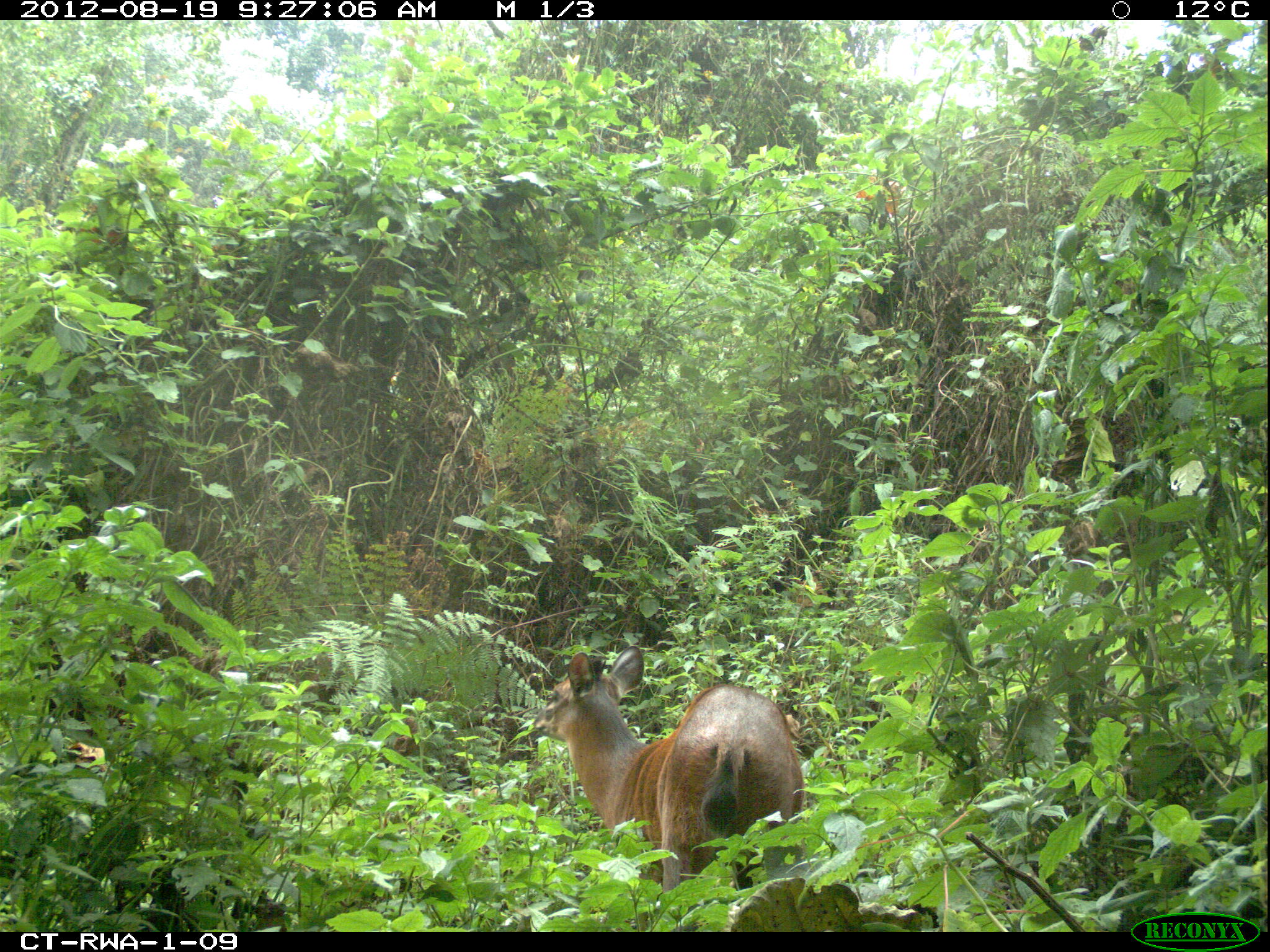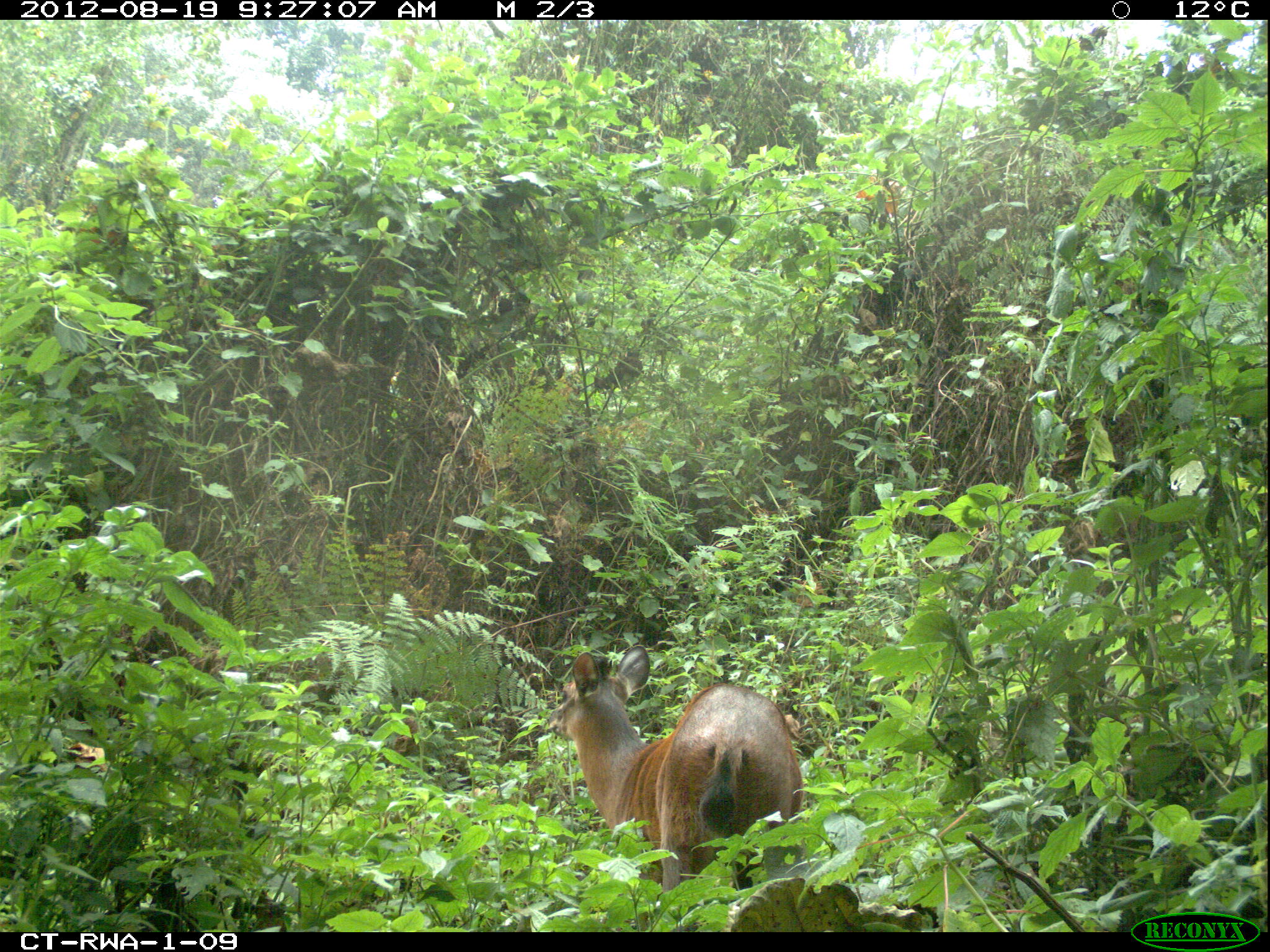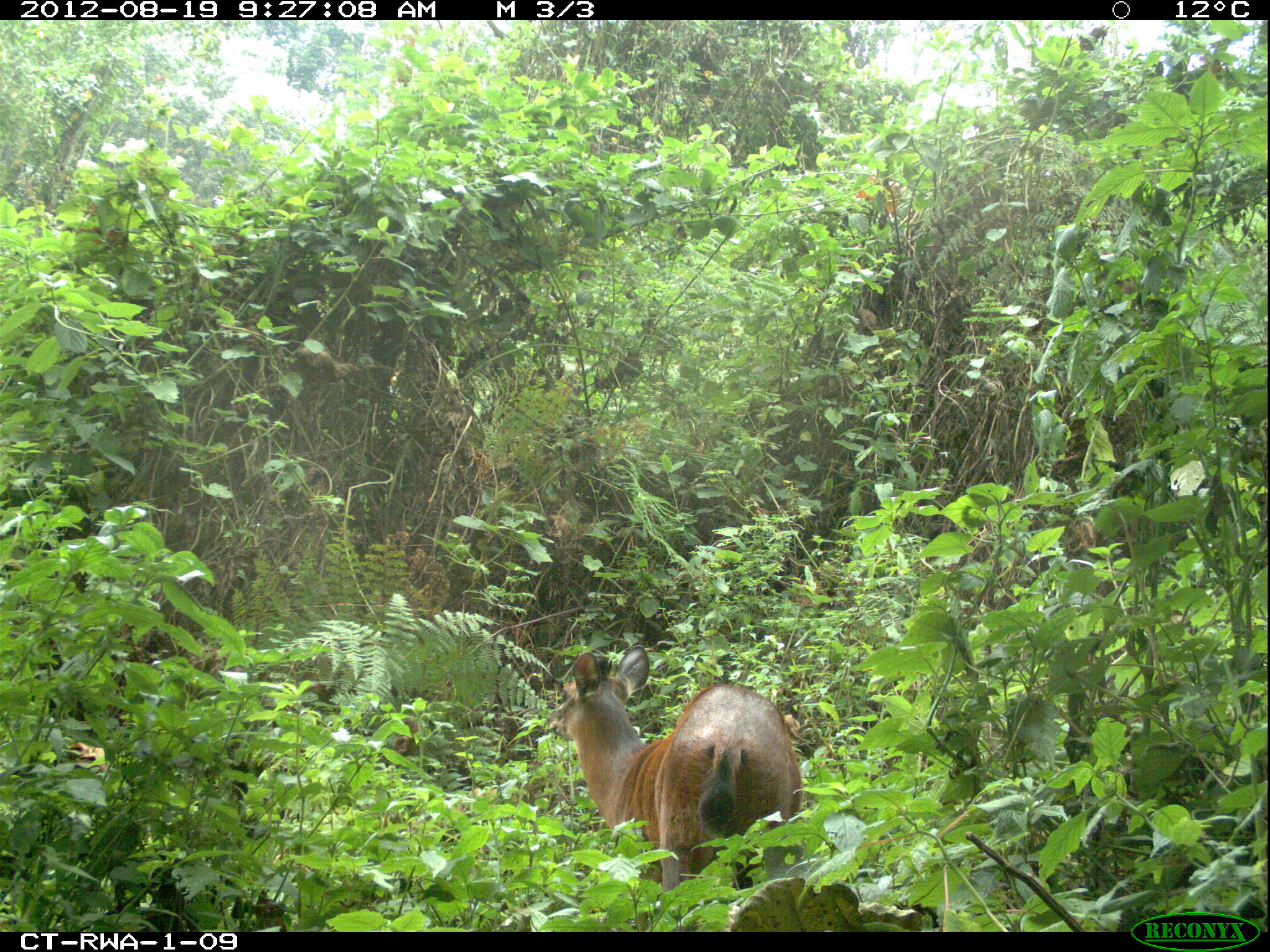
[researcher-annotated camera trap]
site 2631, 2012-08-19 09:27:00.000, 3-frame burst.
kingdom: Animalia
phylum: Chordata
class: Mammalia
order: Artiodactyla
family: Bovidae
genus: Cephalophus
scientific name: Cephalophus nigrifrons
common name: black-fronted duiker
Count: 1.